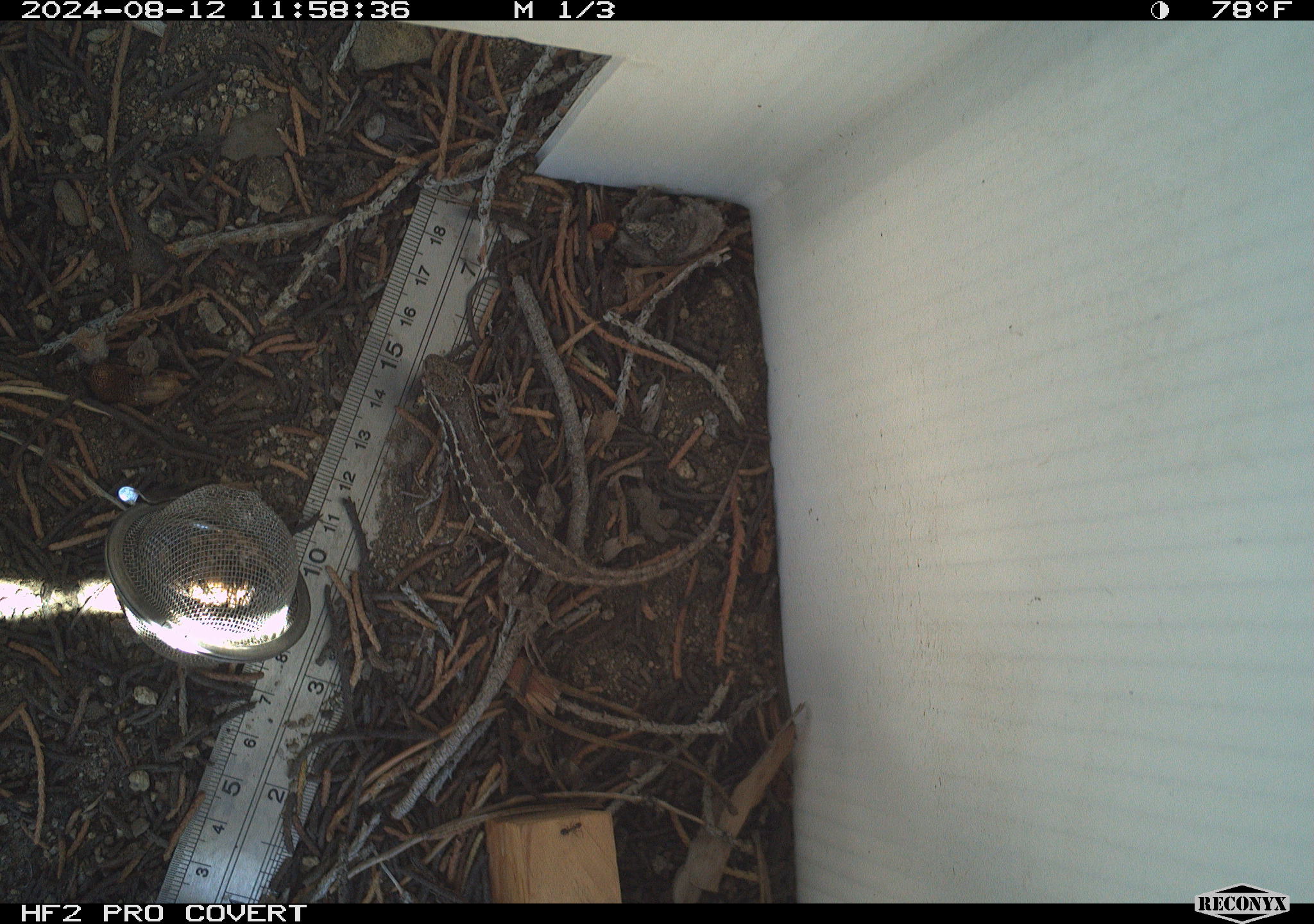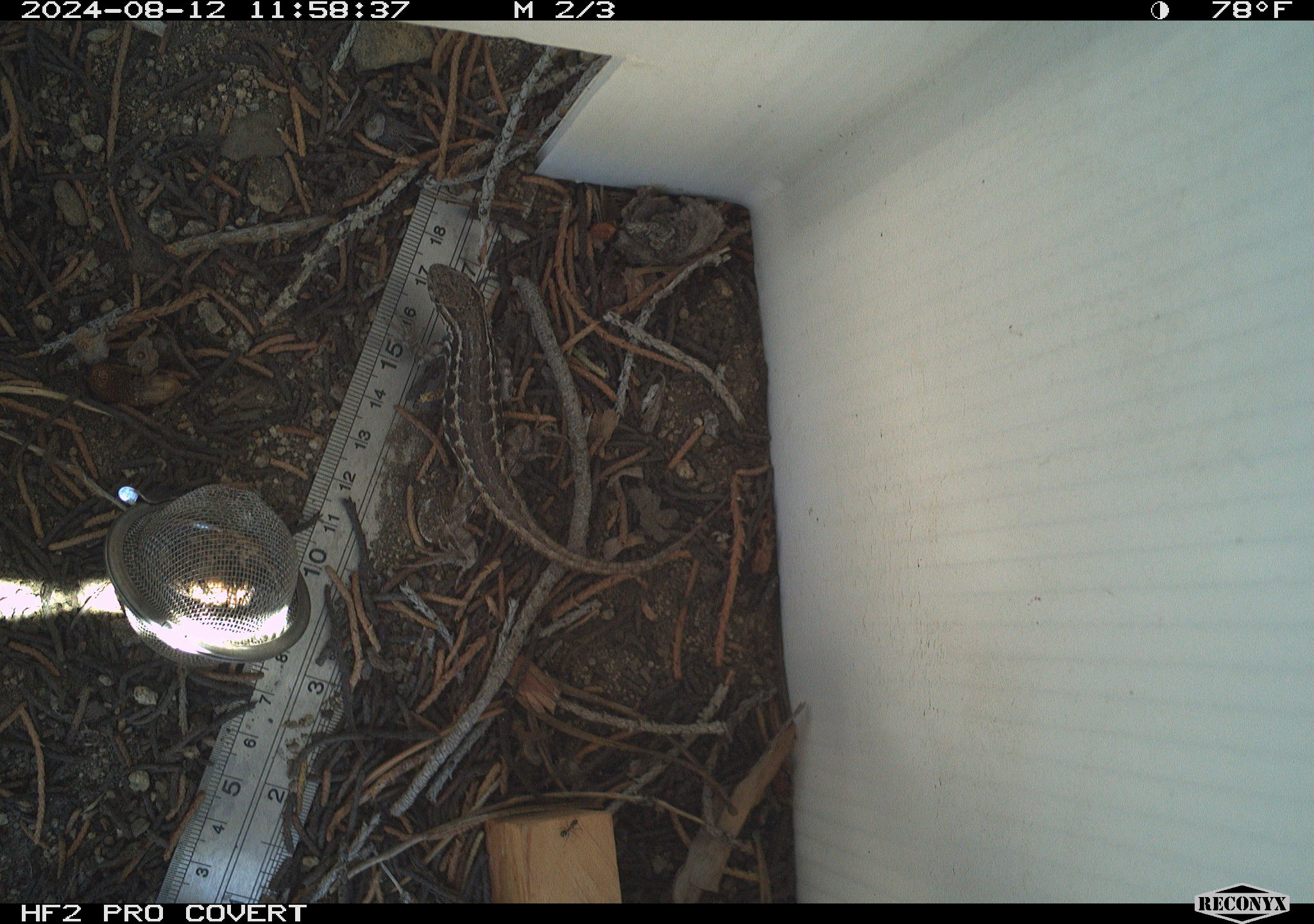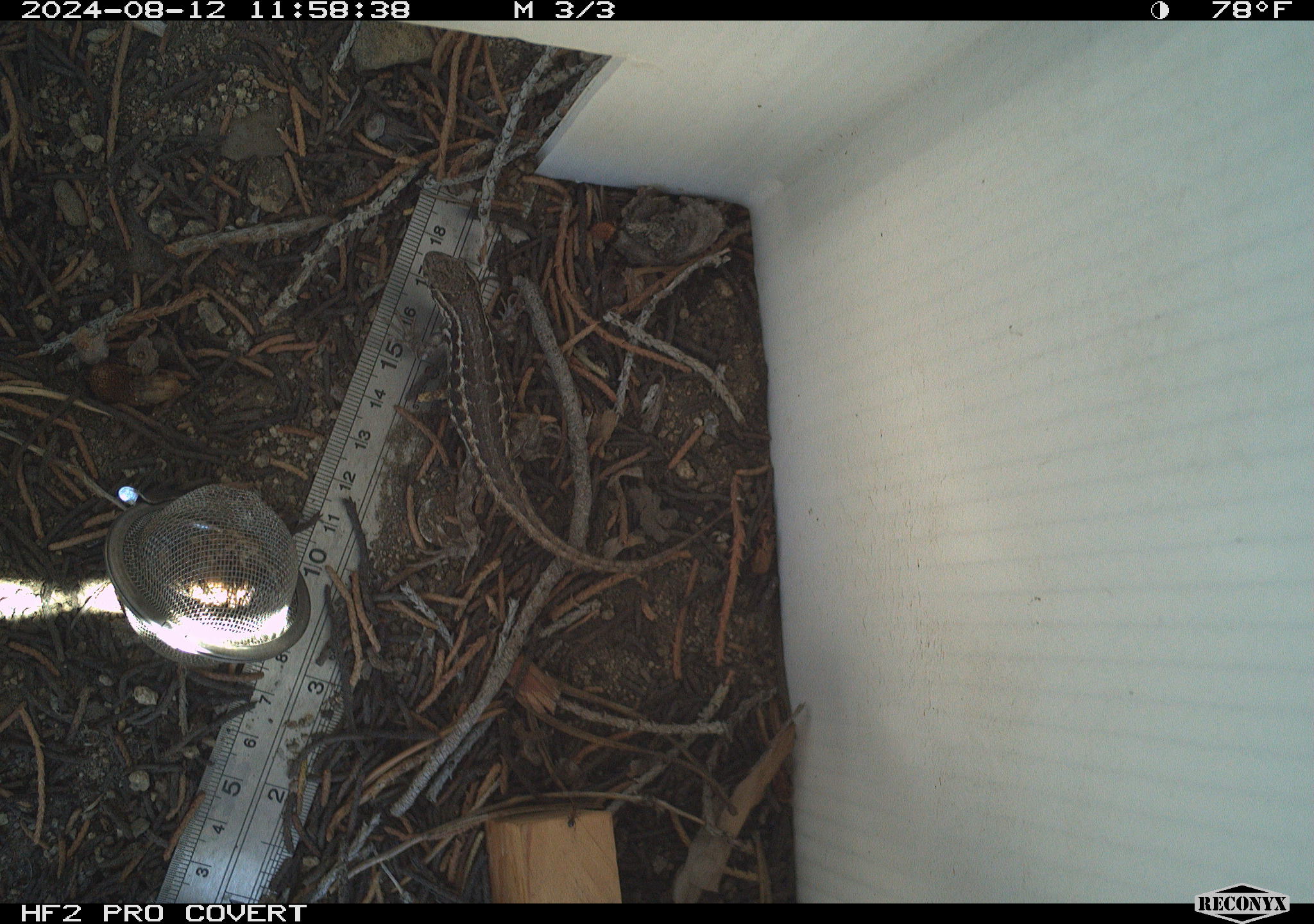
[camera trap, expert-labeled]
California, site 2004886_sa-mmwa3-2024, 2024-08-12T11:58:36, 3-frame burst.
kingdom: Animalia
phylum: Chordata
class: Reptilia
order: Squamata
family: Phrynosomatidae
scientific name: Phrynosomatidae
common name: phrynosomatid lizards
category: phrynosomatidae family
Phrynosomatidae family (phrynosomatid lizards) (Phrynosomatidae).